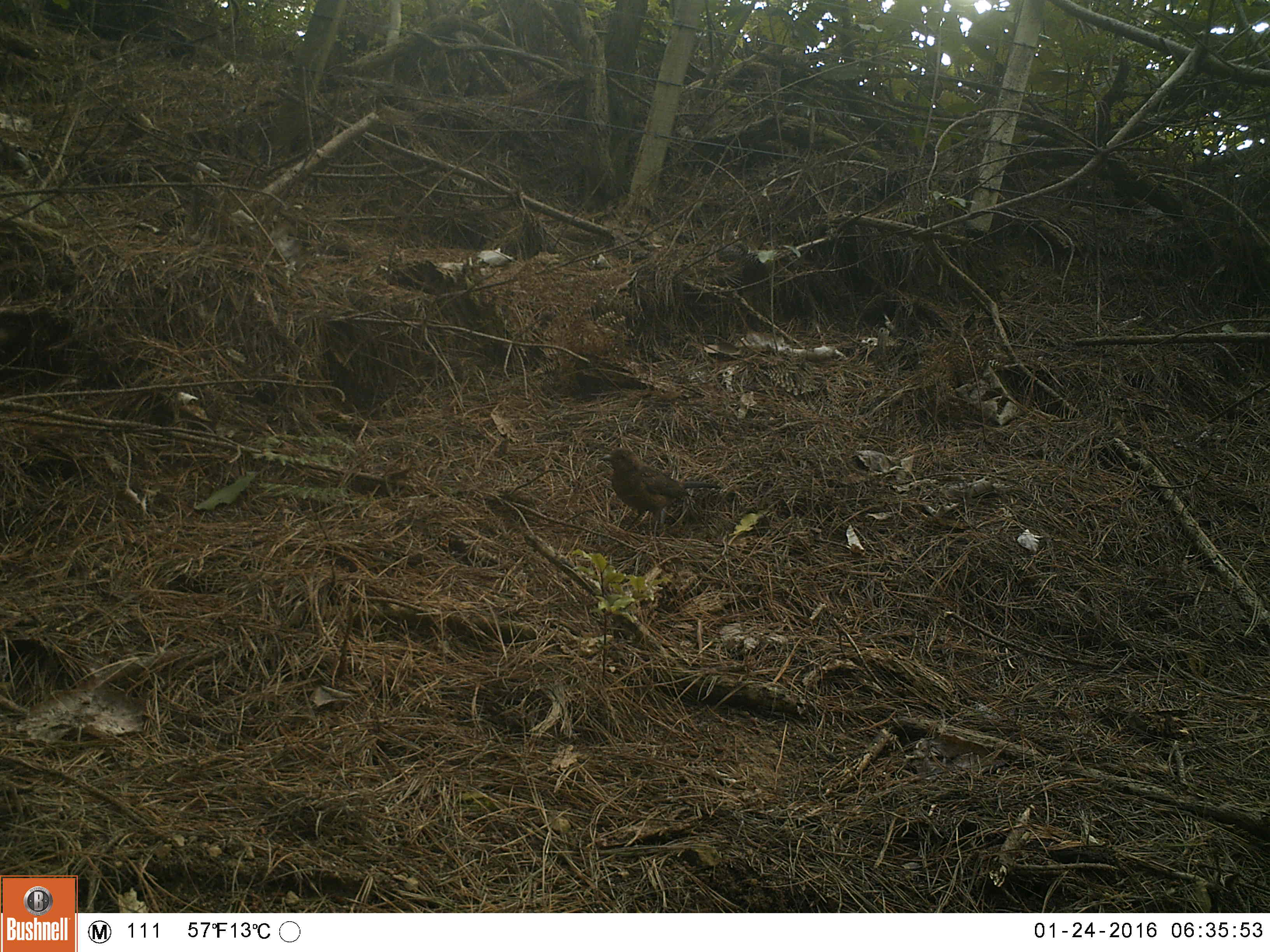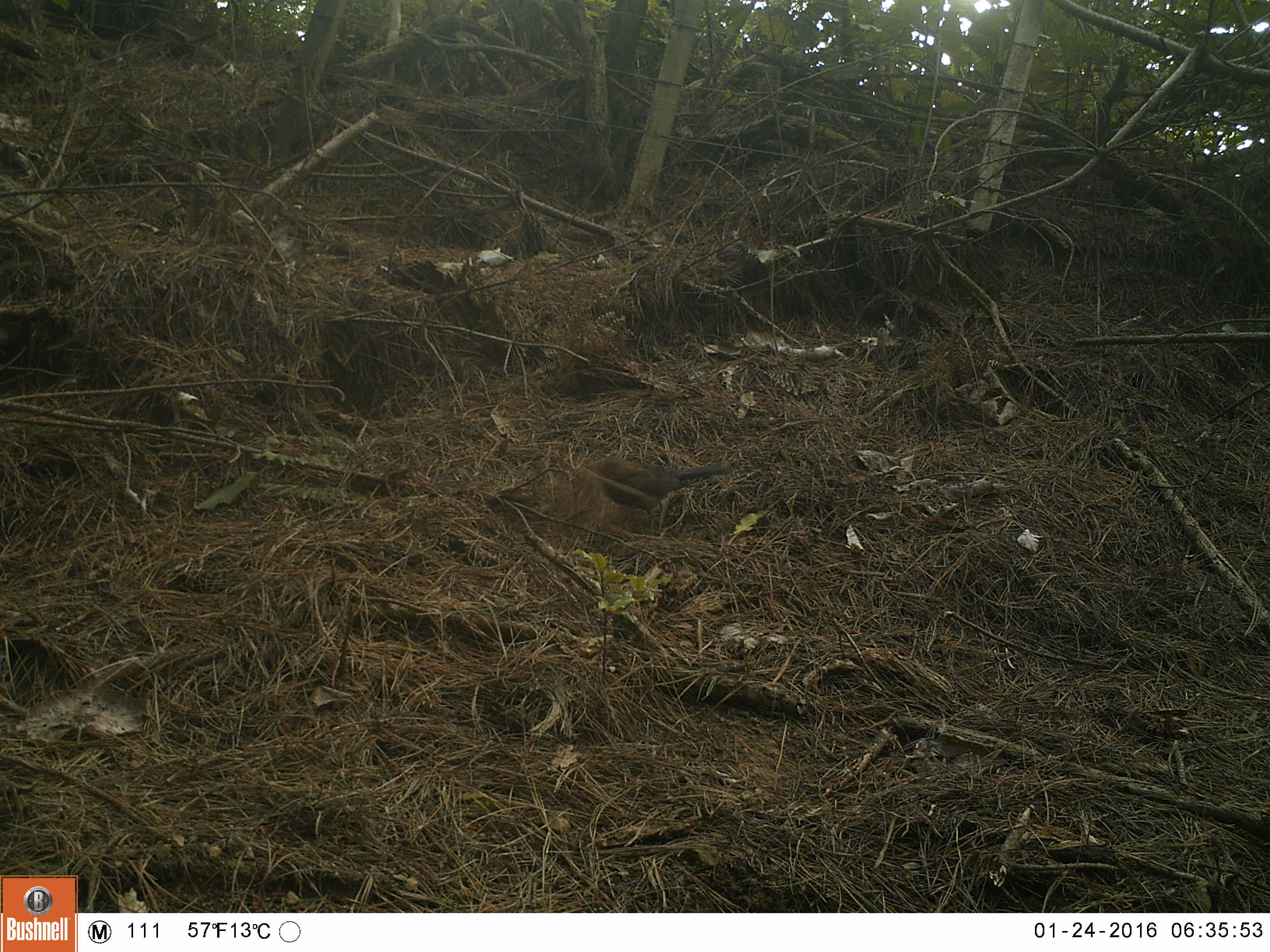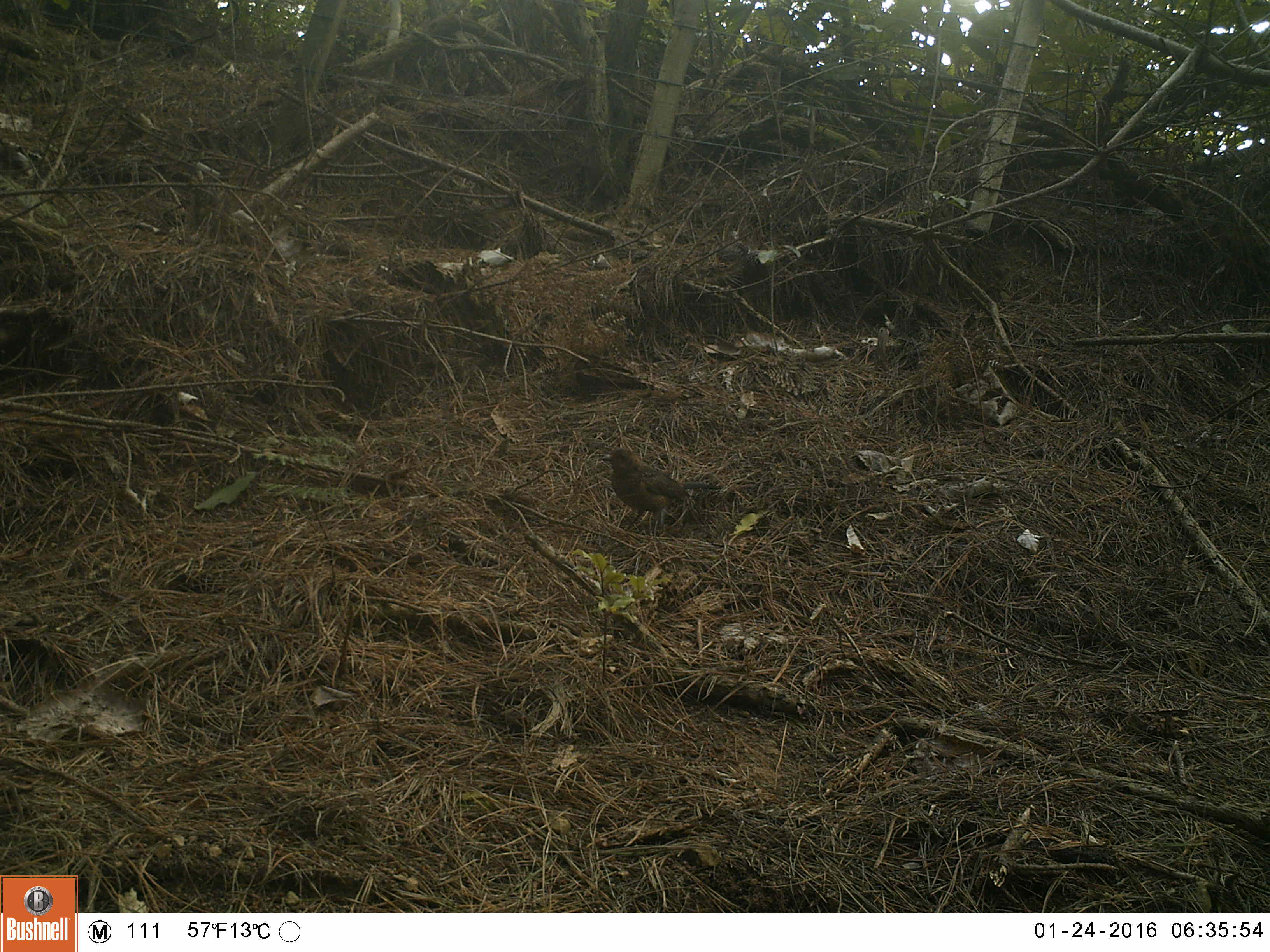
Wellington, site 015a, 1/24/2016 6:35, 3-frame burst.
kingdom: Animalia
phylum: Chordata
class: Aves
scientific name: Aves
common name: bird